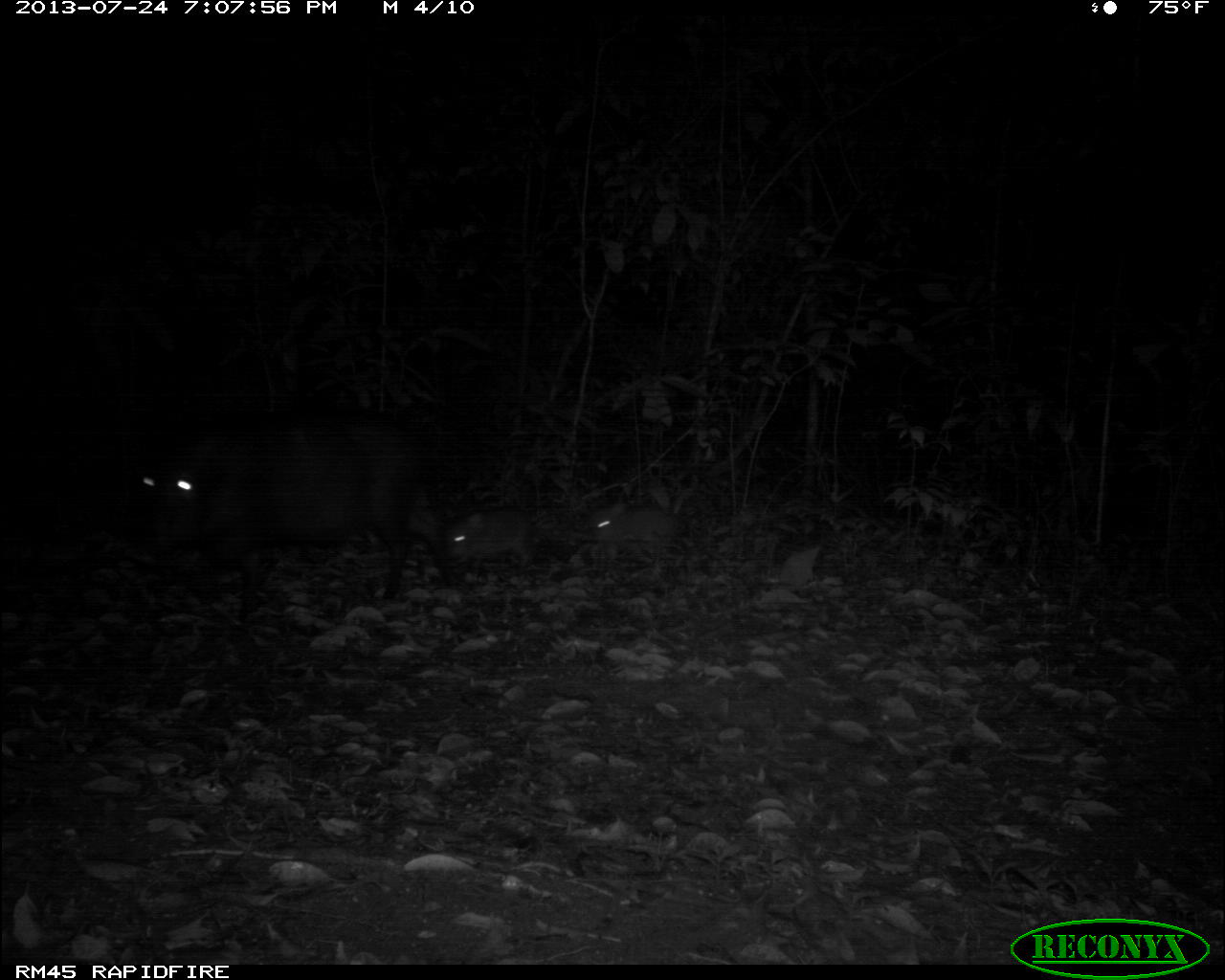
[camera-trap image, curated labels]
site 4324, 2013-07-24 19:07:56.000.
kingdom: Animalia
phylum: Chordata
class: Mammalia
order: Artiodactyla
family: Tayassuidae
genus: Tayassu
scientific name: Tayassu pecari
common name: white-lipped peccary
Tayassu pecari (white-lipped peccary), count 4.